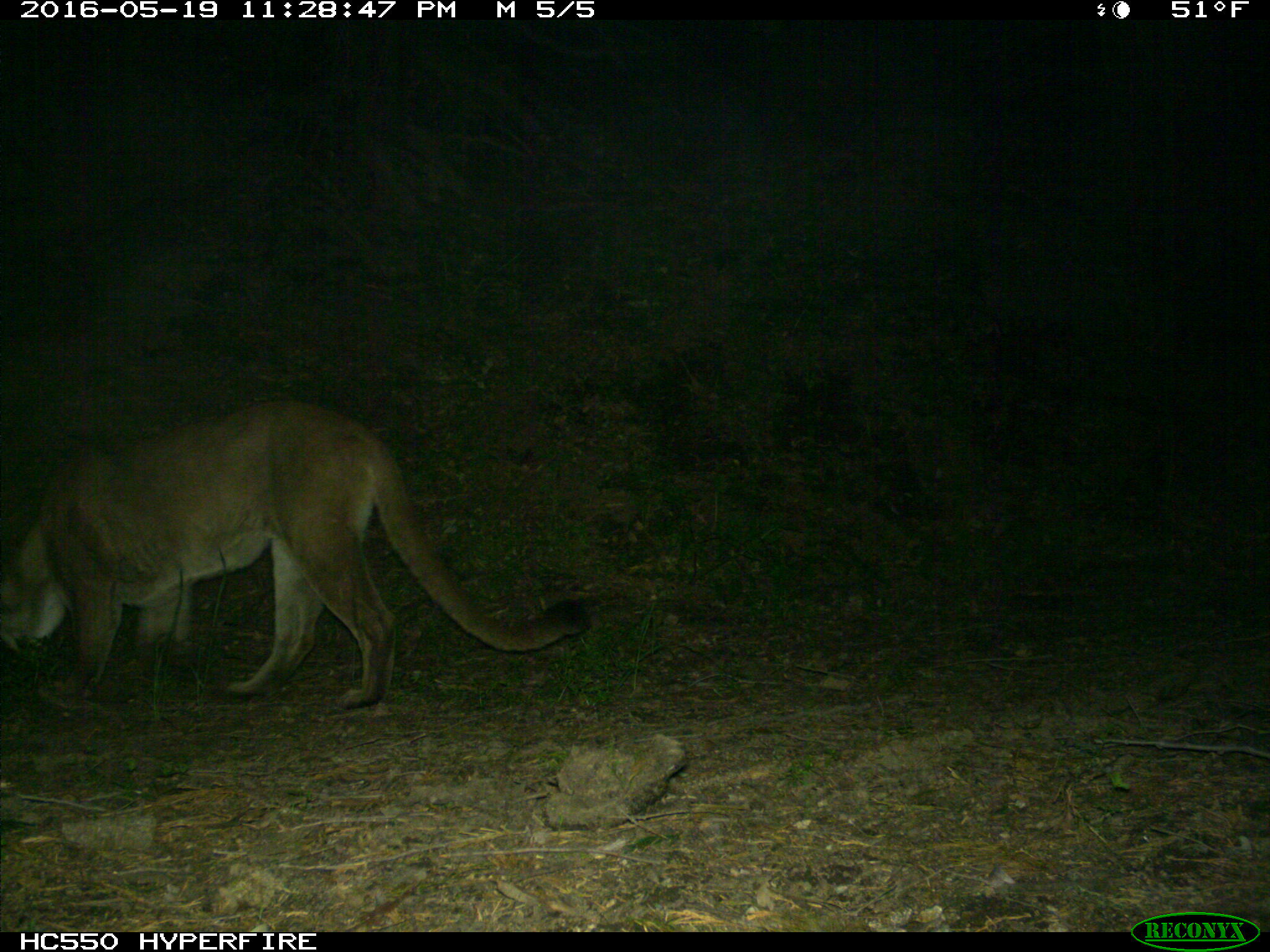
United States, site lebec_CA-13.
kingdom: Animalia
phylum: Chordata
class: Mammalia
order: Carnivora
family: Felidae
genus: Puma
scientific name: Puma concolor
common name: mountain lion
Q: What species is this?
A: Puma concolor (mountain lion).